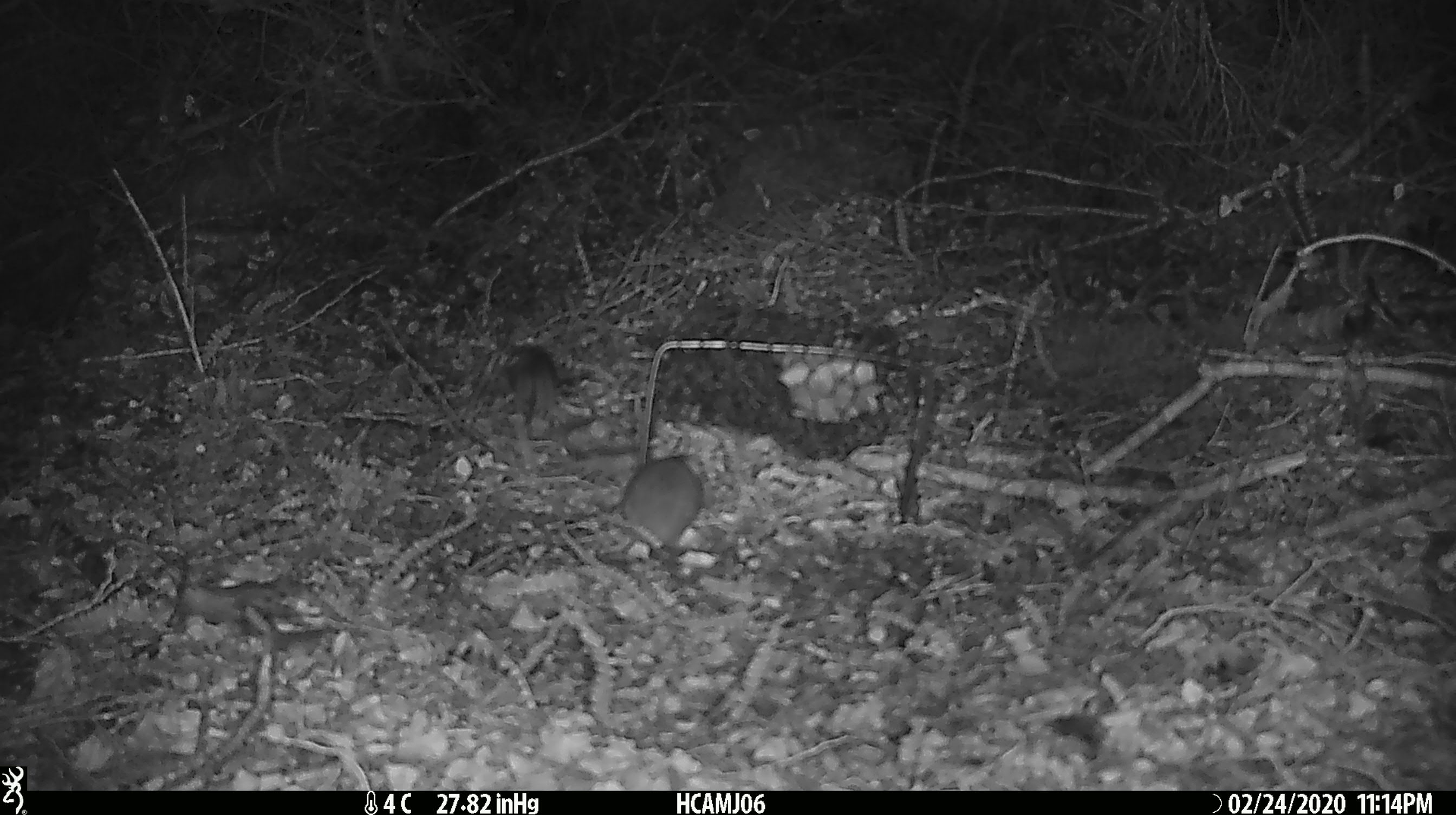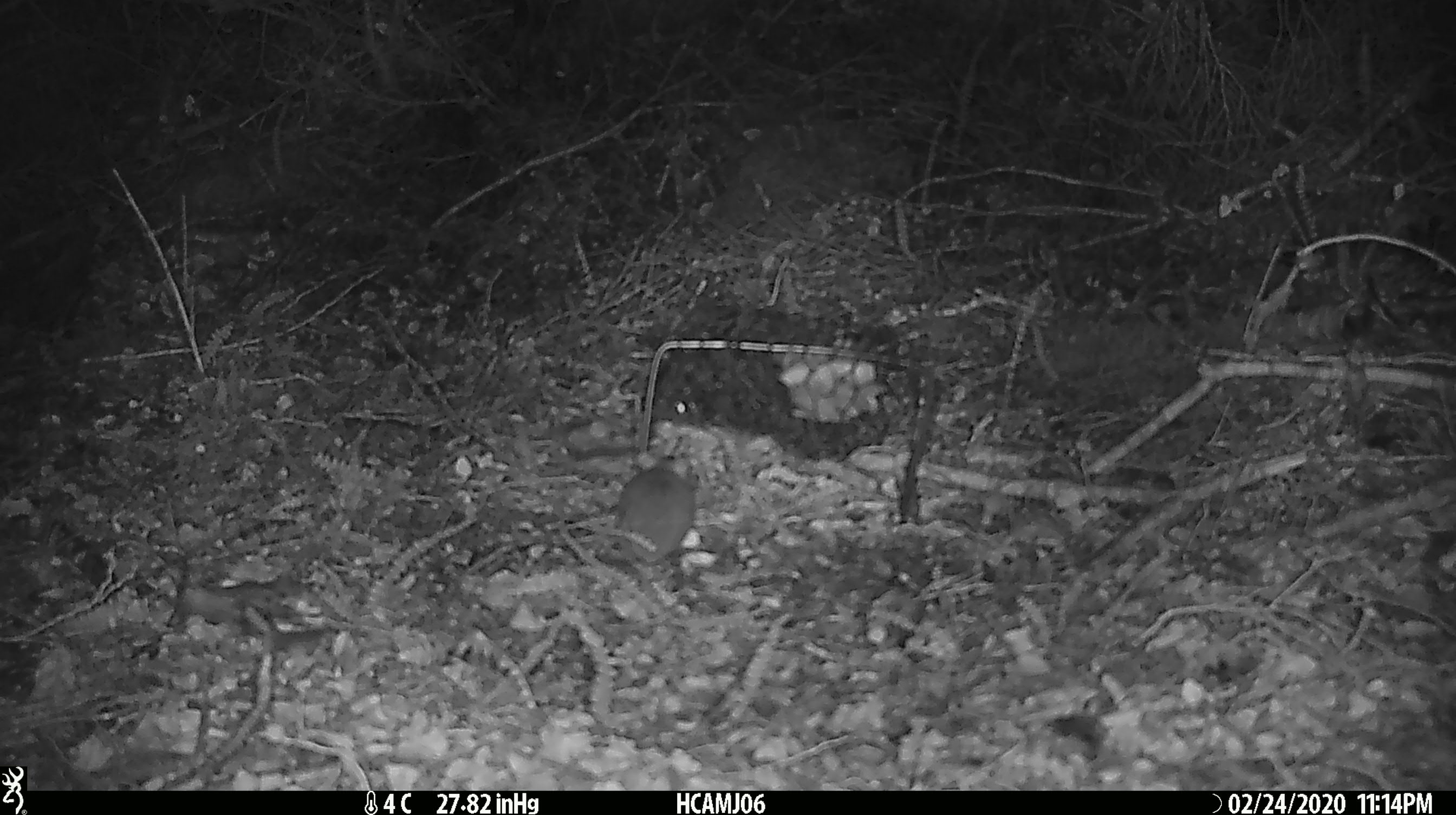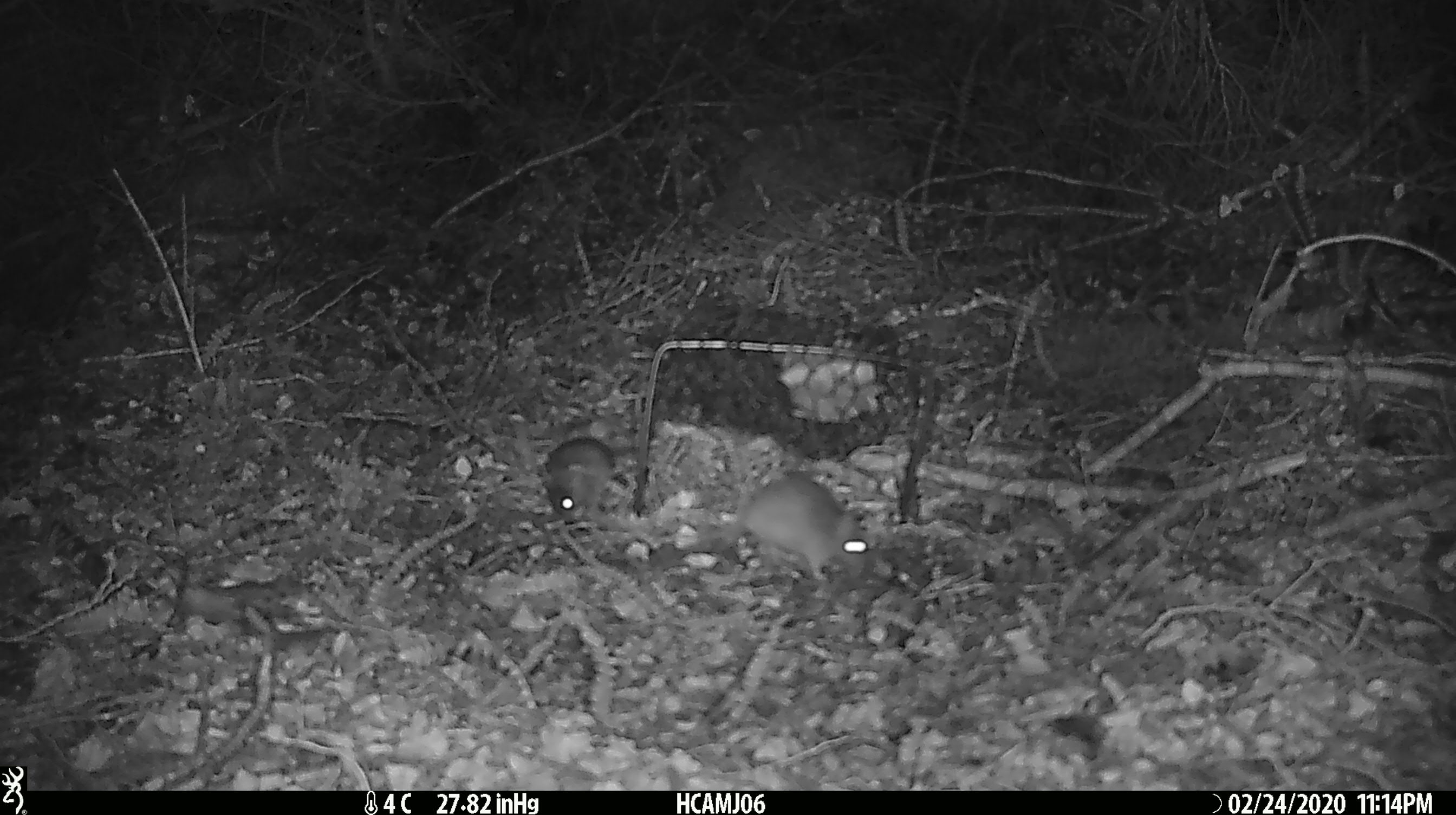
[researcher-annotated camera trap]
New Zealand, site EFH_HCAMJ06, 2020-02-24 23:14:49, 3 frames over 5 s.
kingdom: Animalia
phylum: Chordata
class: Mammalia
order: Rodentia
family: Muridae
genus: Mus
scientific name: Mus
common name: mouse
Mouse (Mus).